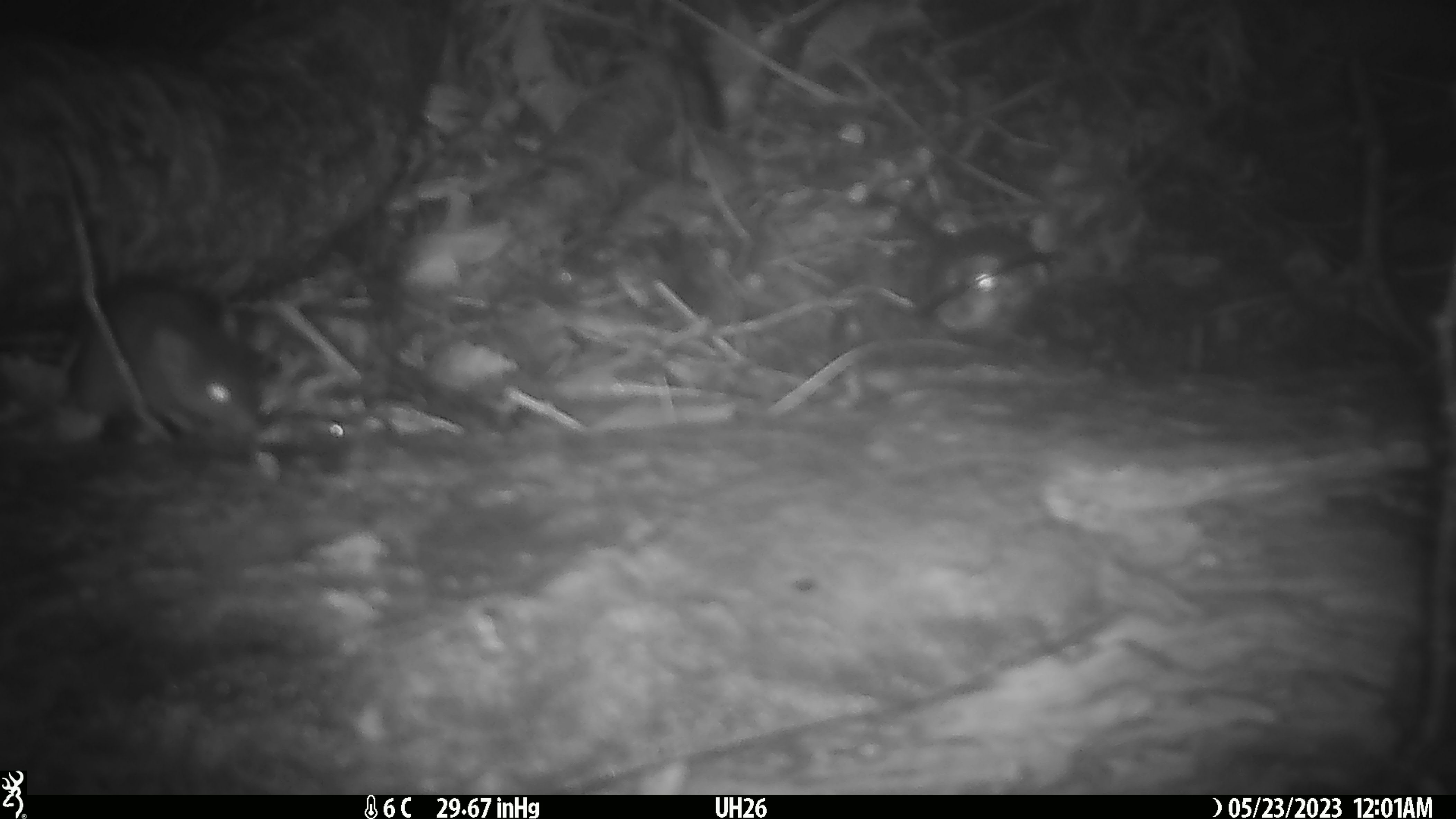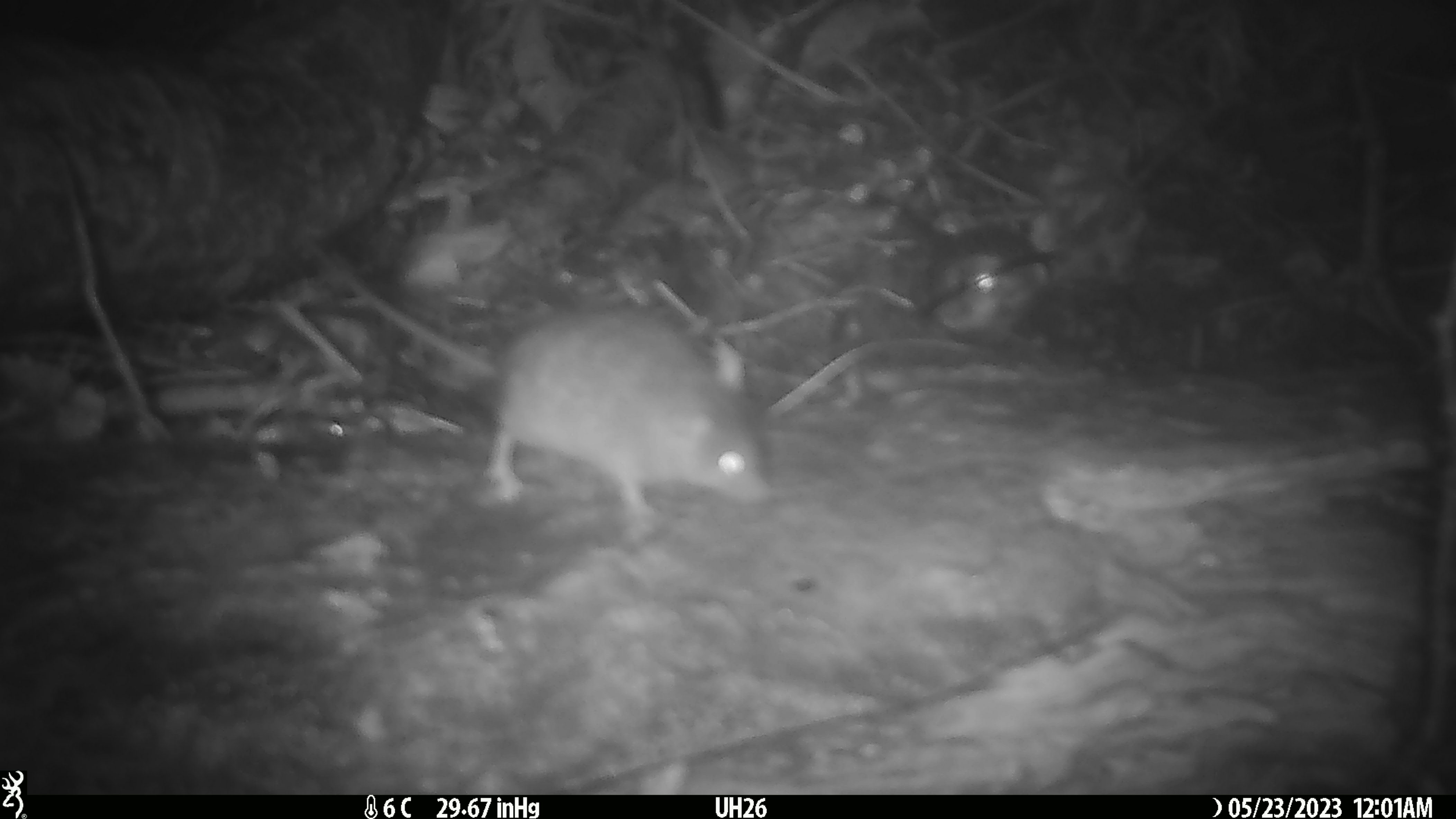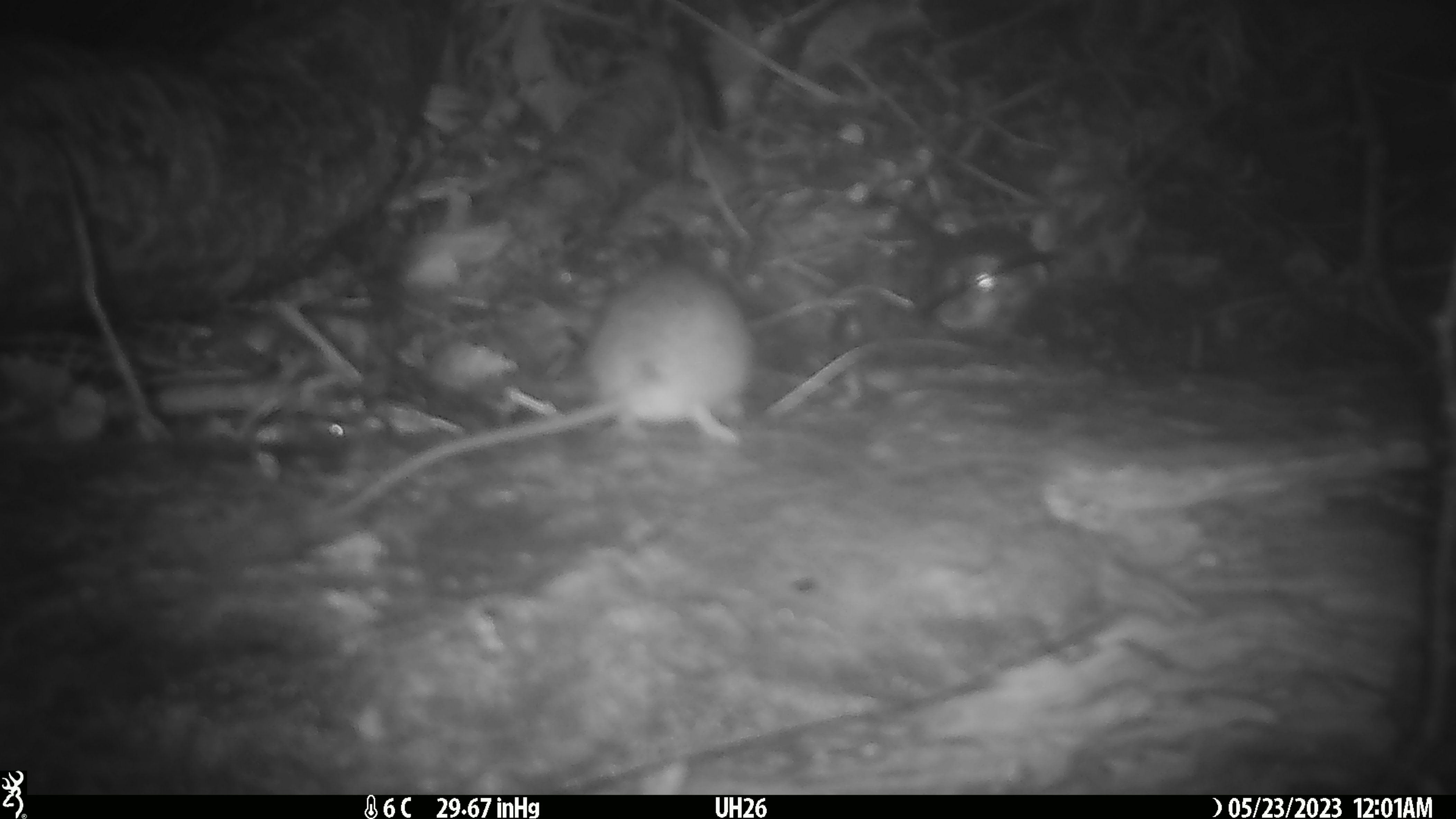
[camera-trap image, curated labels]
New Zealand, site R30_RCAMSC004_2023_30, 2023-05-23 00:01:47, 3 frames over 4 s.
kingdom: Animalia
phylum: Chordata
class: Mammalia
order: Rodentia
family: Muridae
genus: Mus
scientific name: Mus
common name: mouse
Mouse (Mus).